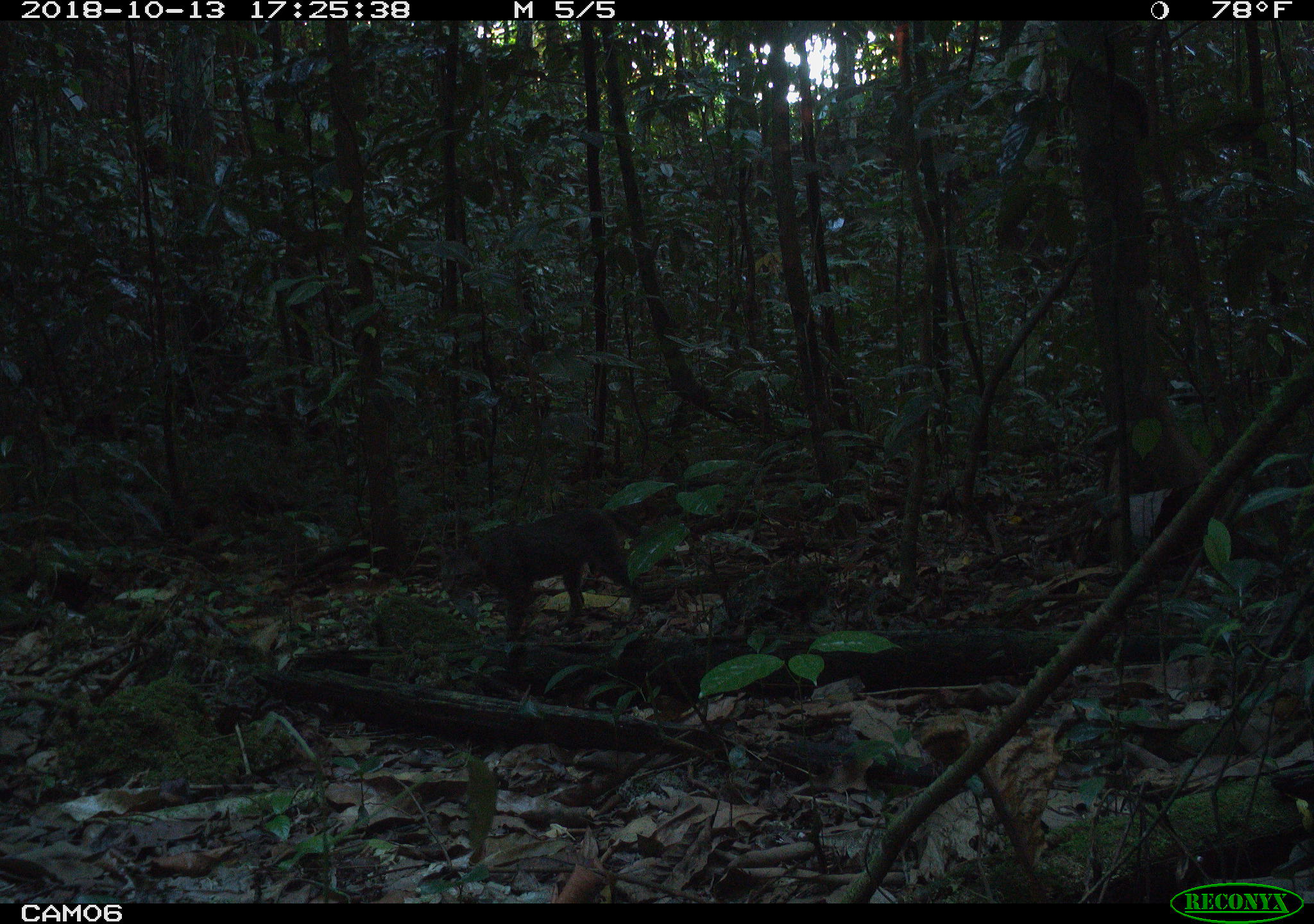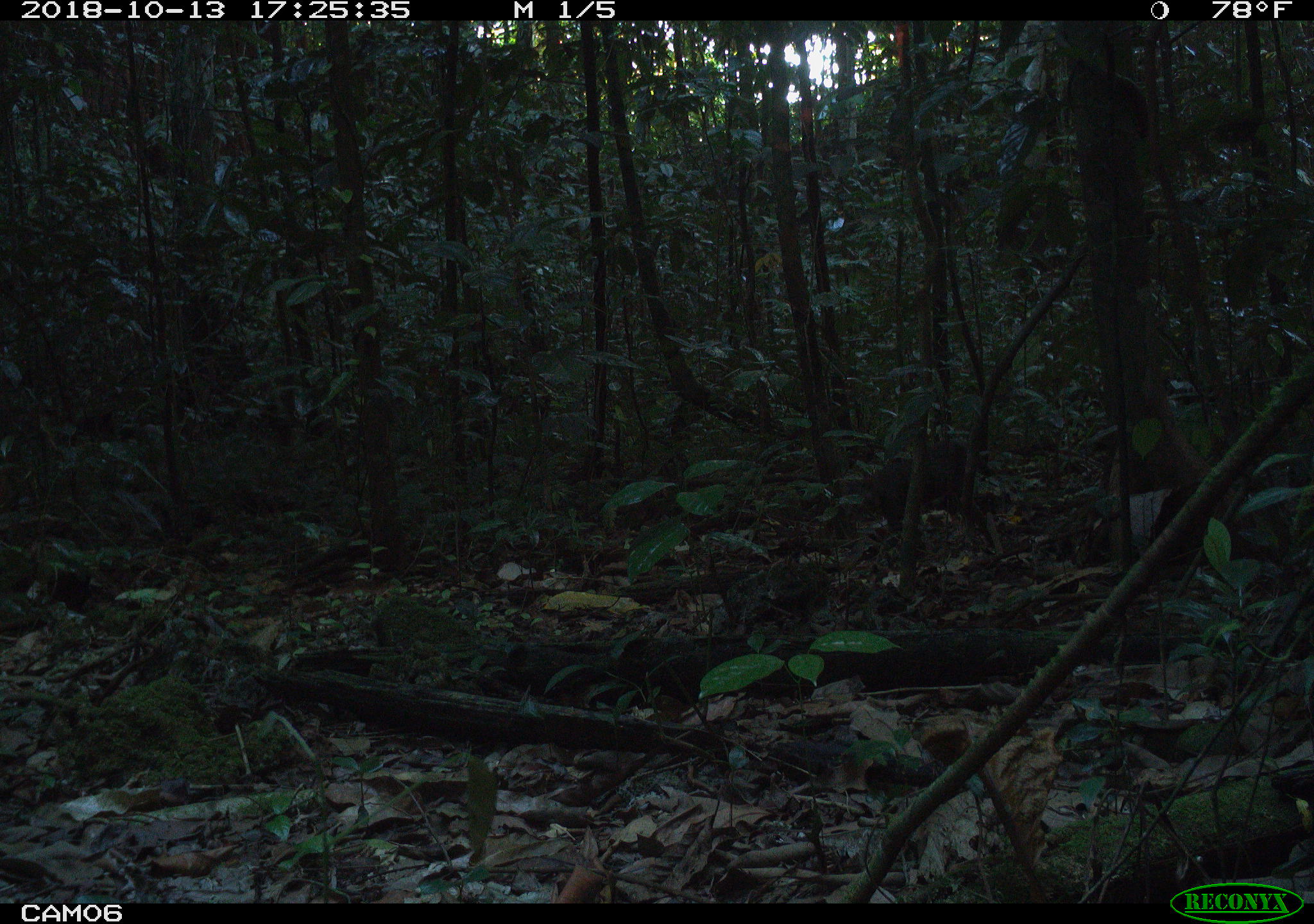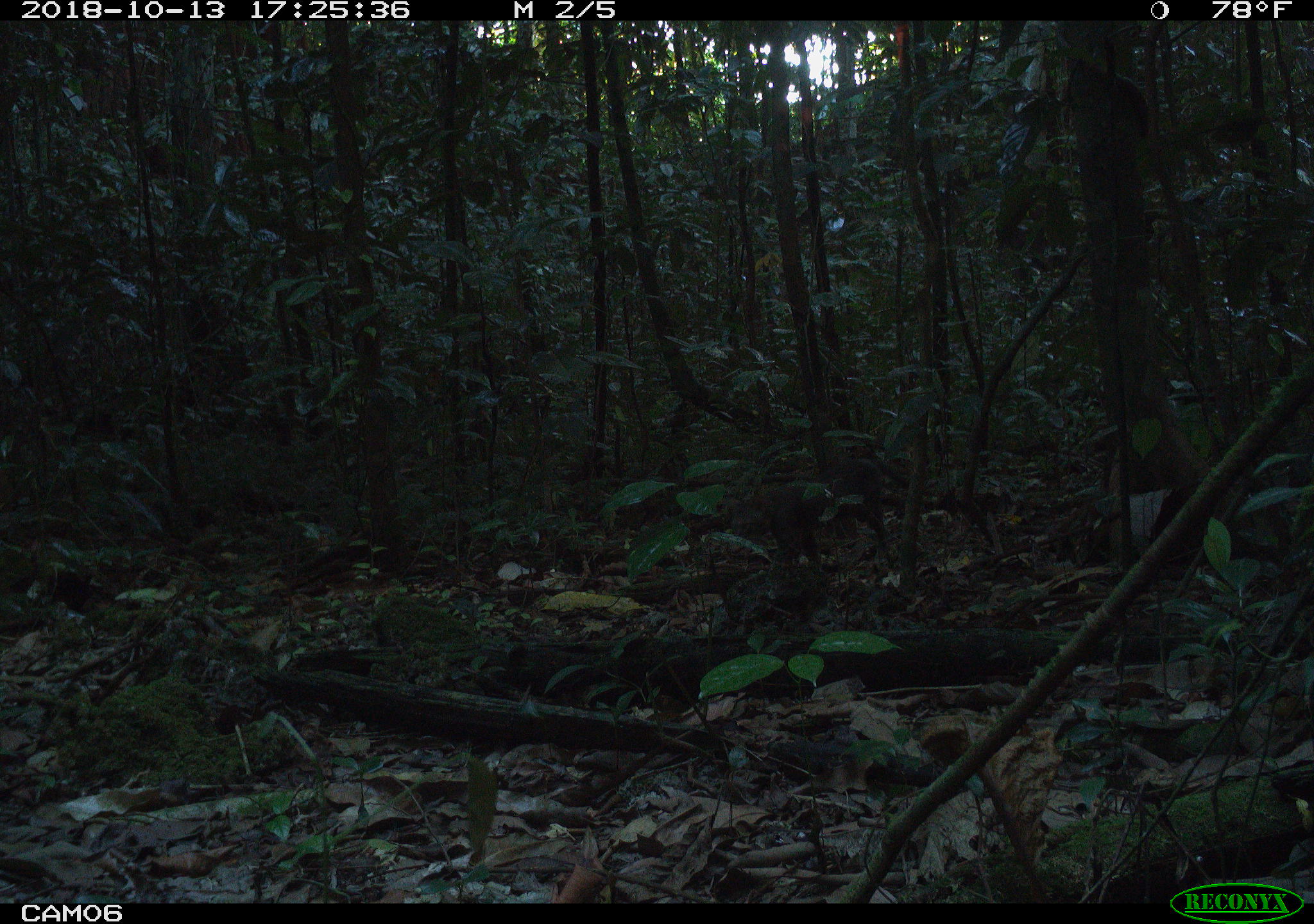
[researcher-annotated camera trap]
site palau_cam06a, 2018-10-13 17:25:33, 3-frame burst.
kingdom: Animalia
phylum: Chordata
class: Mammalia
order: Carnivora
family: Felidae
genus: Felis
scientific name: Felis catus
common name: cat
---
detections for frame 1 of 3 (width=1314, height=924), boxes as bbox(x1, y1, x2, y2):
cat: bbox(445, 506, 638, 651)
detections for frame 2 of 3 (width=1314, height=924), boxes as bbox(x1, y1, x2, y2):
cat: bbox(850, 432, 1003, 558)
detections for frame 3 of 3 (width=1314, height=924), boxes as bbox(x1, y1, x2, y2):
cat: bbox(724, 438, 921, 570)